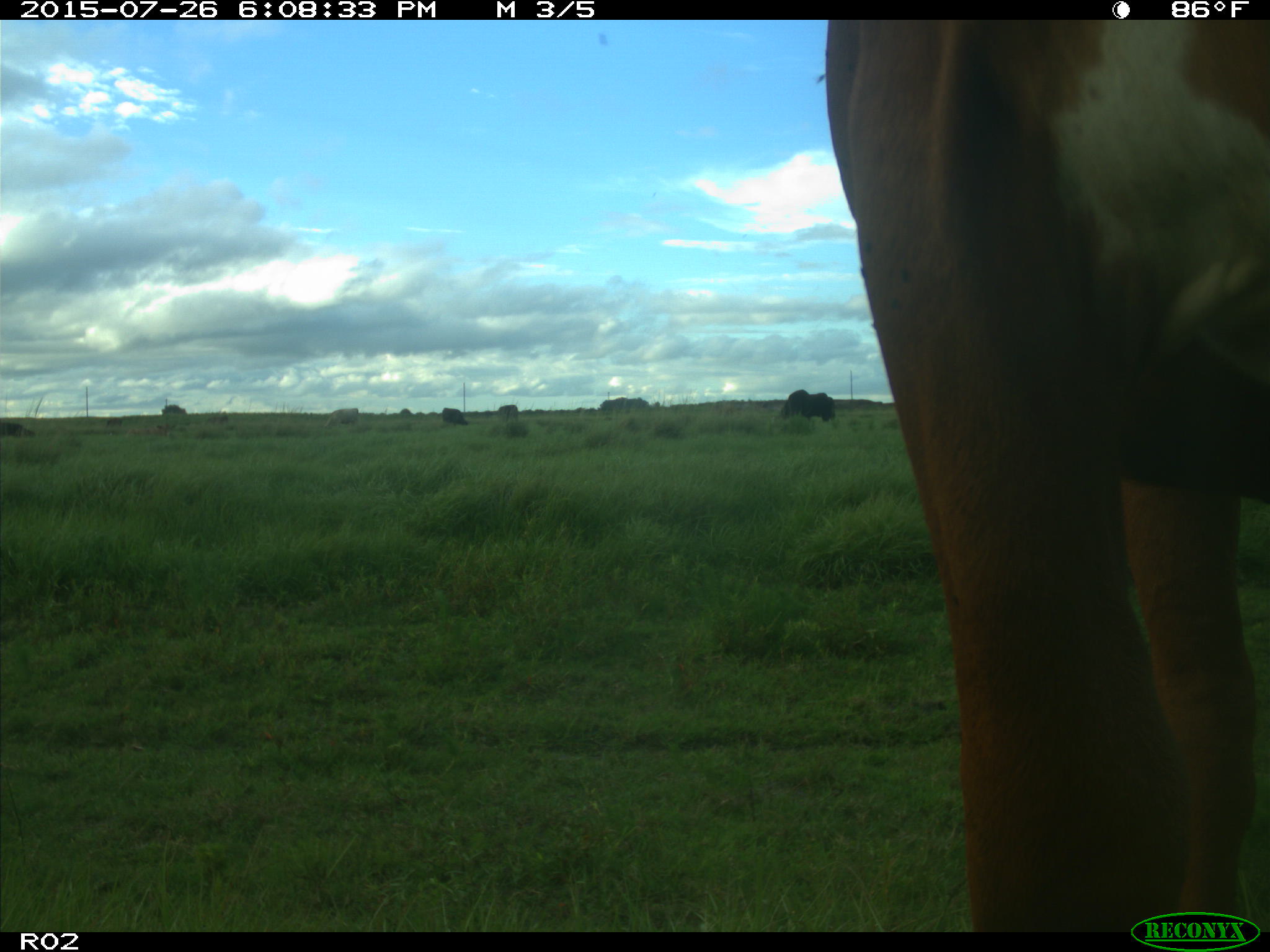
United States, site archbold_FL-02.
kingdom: Animalia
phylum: Chordata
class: Mammalia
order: Artiodactyla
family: Bovidae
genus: Bos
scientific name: Bos taurus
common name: domestic cow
Bos taurus (domestic cow).